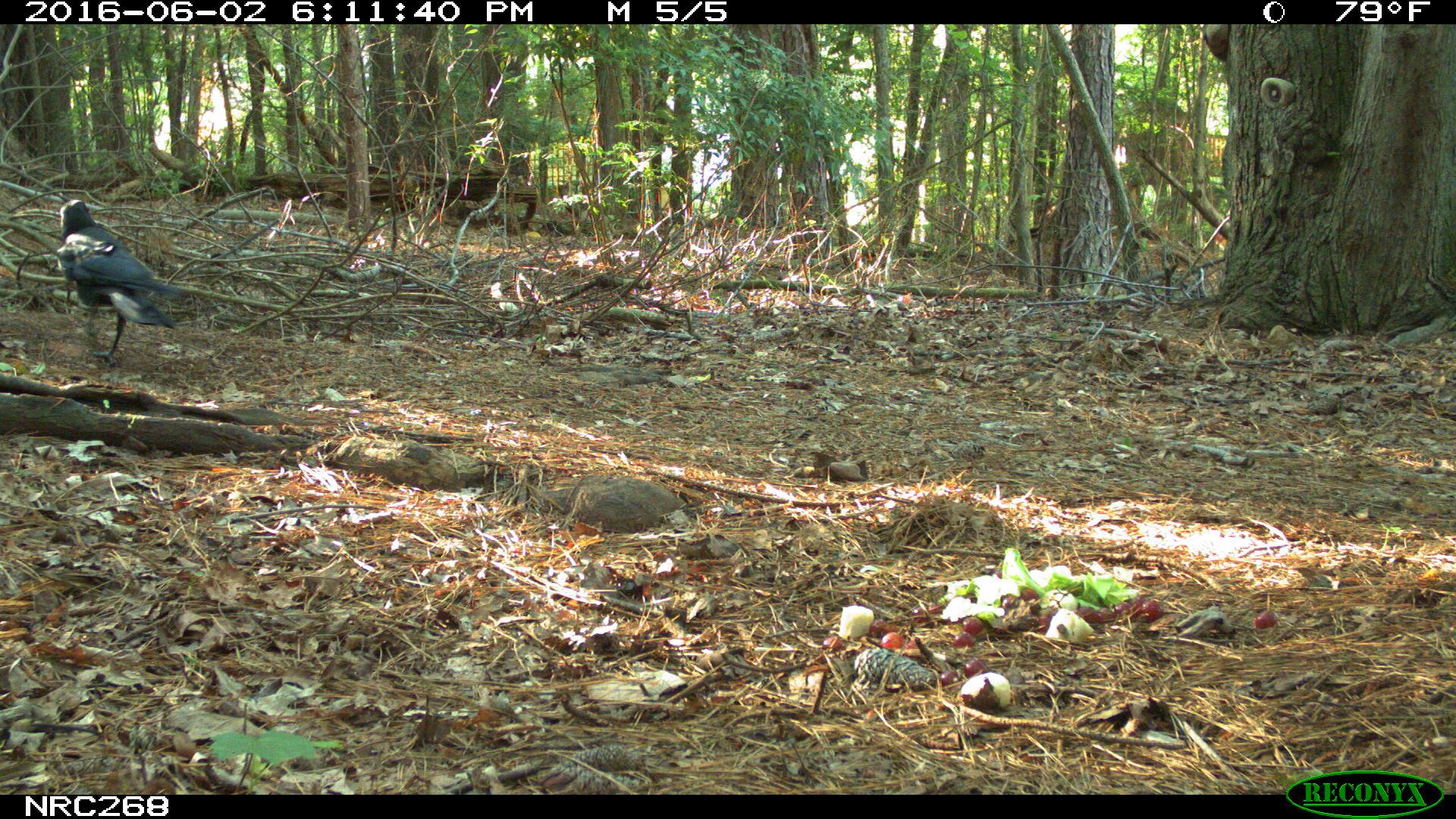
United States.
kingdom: Animalia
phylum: Chordata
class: Aves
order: Passeriformes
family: Corvidae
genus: Corvus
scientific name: Corvus brachyrhynchos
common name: american crow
American Crow (Corvus brachyrhynchos).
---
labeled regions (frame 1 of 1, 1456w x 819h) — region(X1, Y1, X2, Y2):
American Crow: region(50, 184, 188, 360)